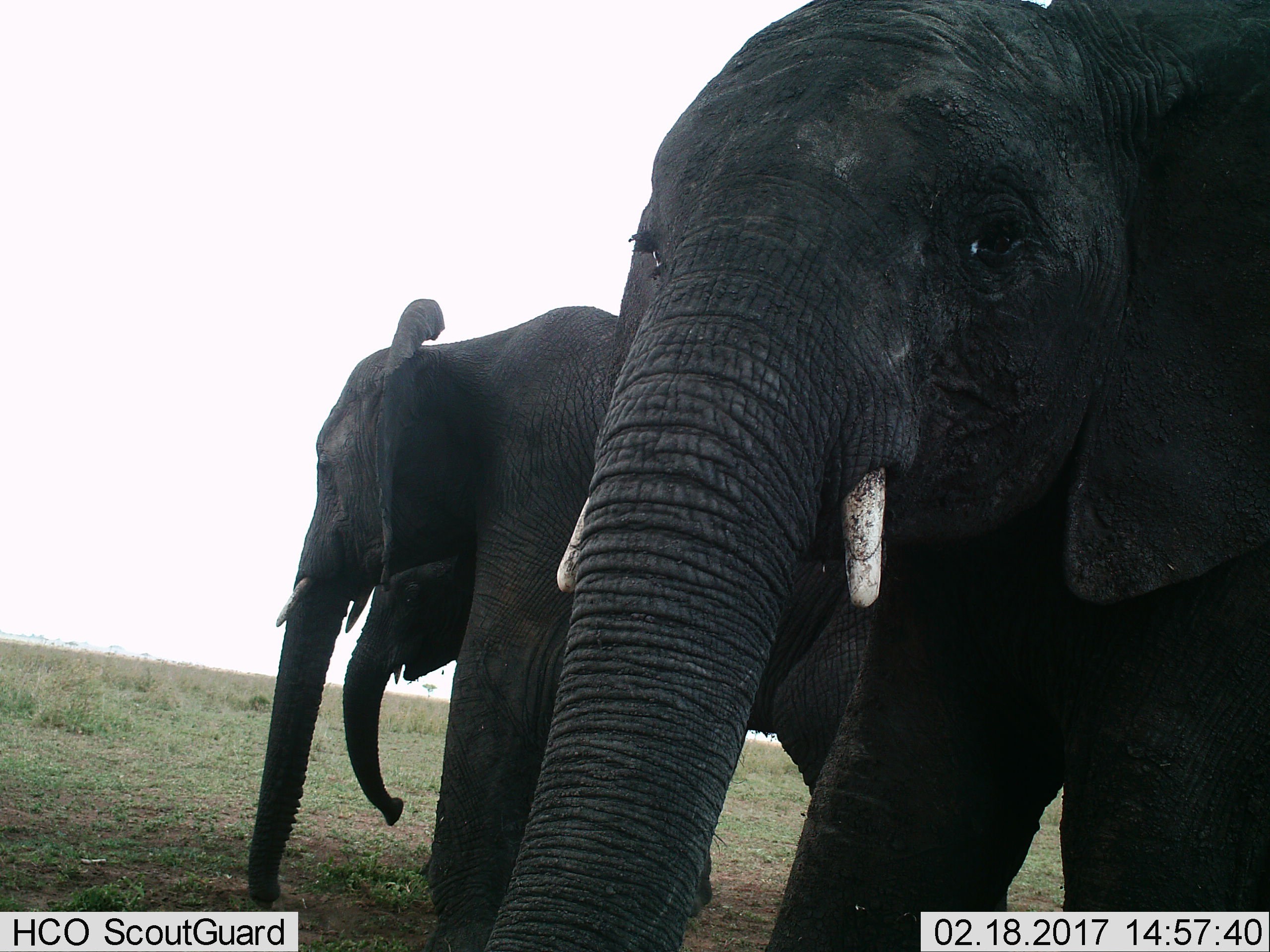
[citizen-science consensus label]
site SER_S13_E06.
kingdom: Animalia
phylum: Chordata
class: Mammalia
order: Proboscidea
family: Elephantidae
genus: Loxodonta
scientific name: Loxodonta africana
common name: african bush elephant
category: elephant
Elephant (african bush elephant) (Loxodonta africana), count 3. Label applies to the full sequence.